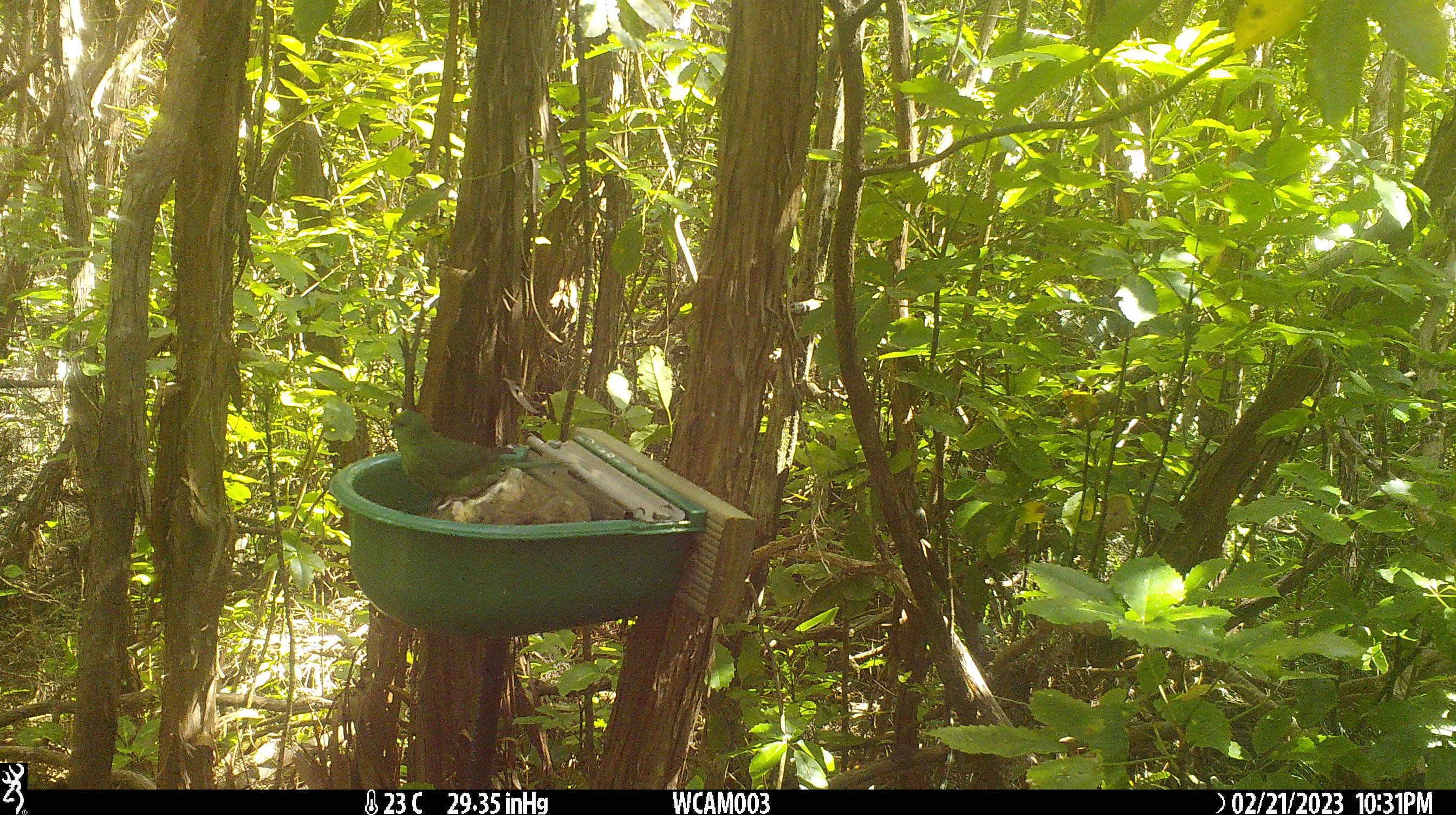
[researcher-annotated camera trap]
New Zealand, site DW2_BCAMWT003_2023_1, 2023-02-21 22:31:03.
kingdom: Animalia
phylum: Chordata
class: Aves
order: Psittaciformes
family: Psittaculidae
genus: Cyanoramphus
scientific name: Cyanoramphus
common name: parakeet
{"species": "parakeet (Cyanoramphus)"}